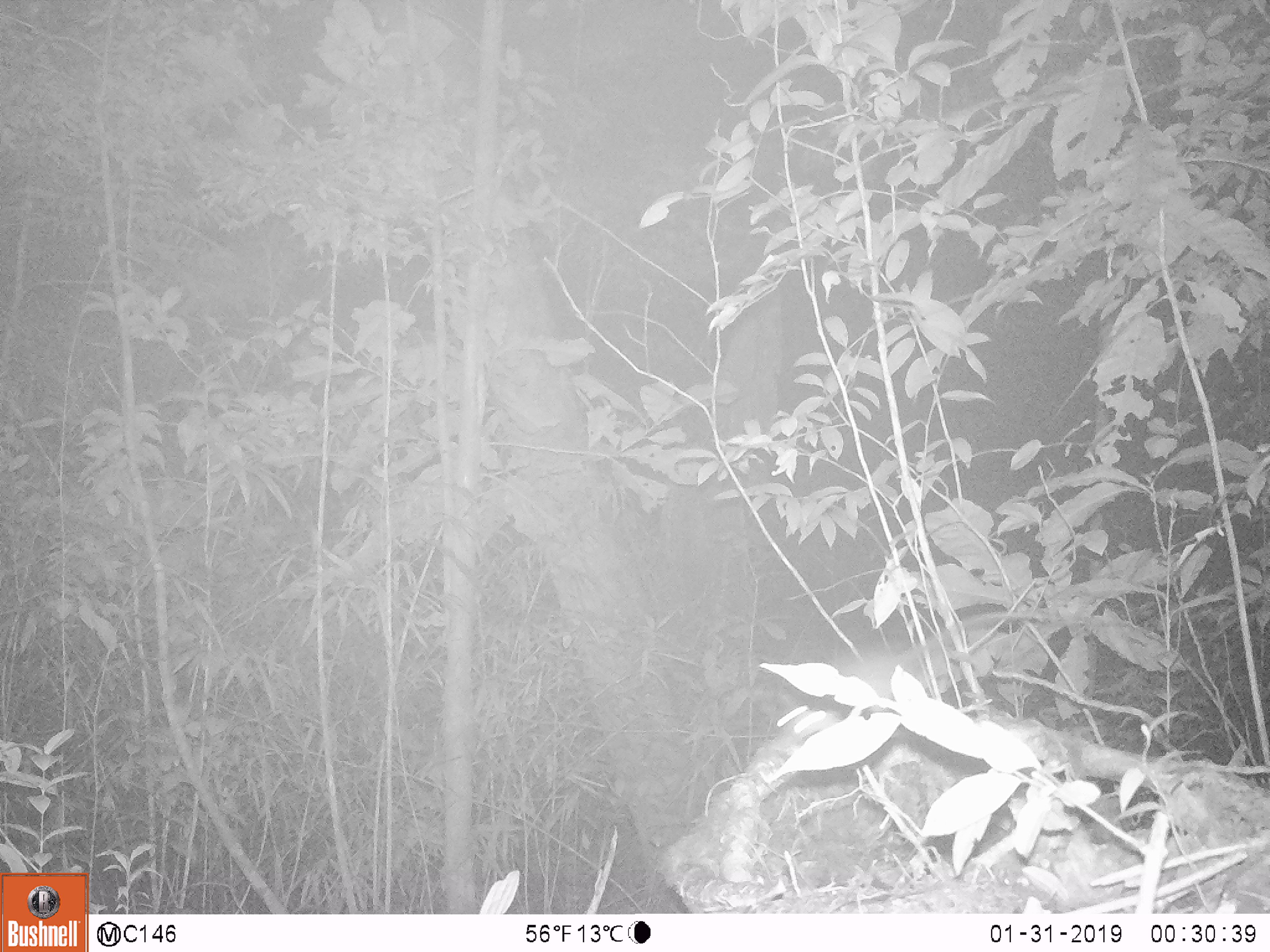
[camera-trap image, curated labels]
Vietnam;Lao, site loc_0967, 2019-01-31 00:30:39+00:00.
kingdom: Animalia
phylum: Chordata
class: Mammalia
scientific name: Mammalia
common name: mammal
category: unidentified small mammal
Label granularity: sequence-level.